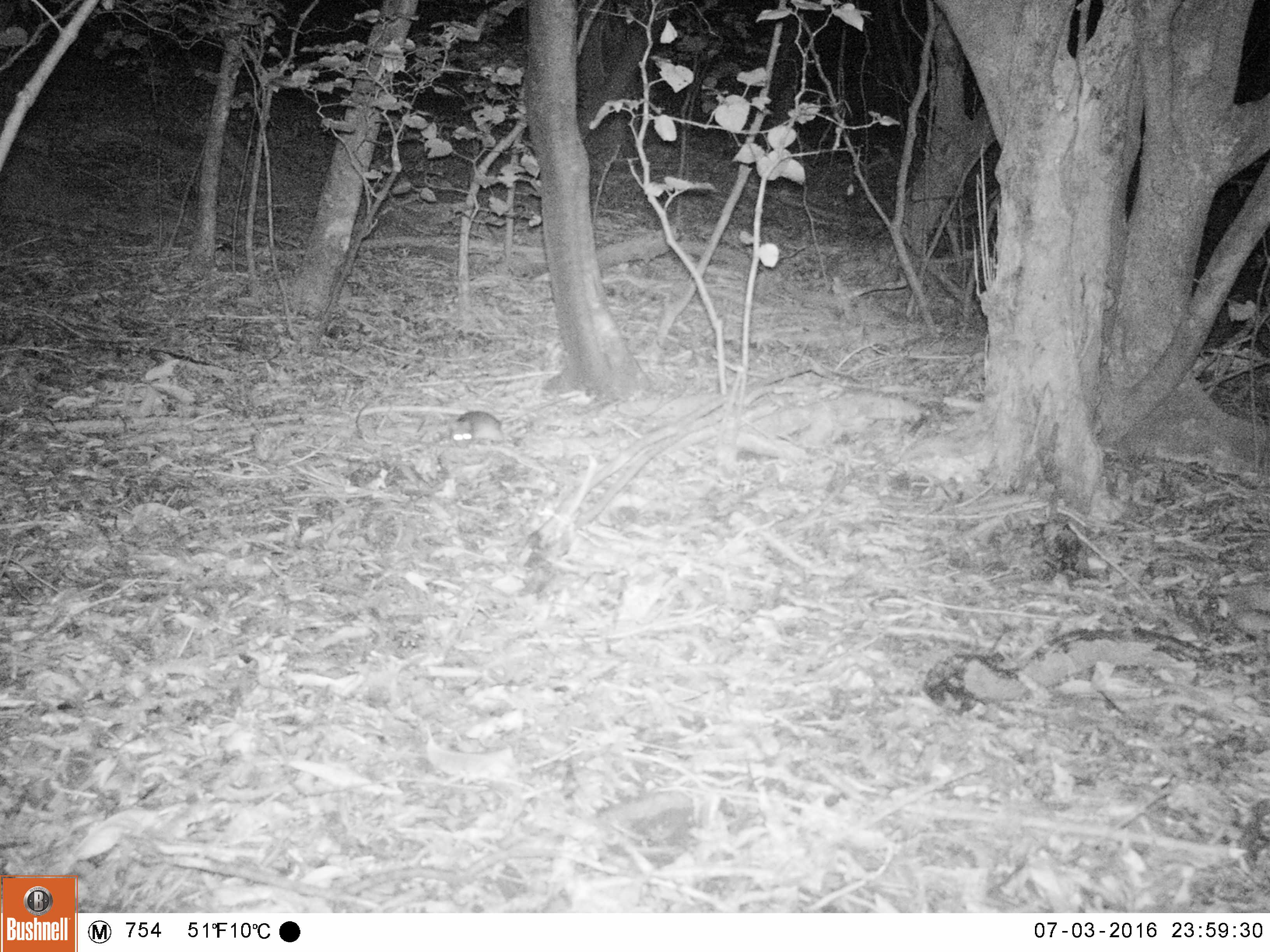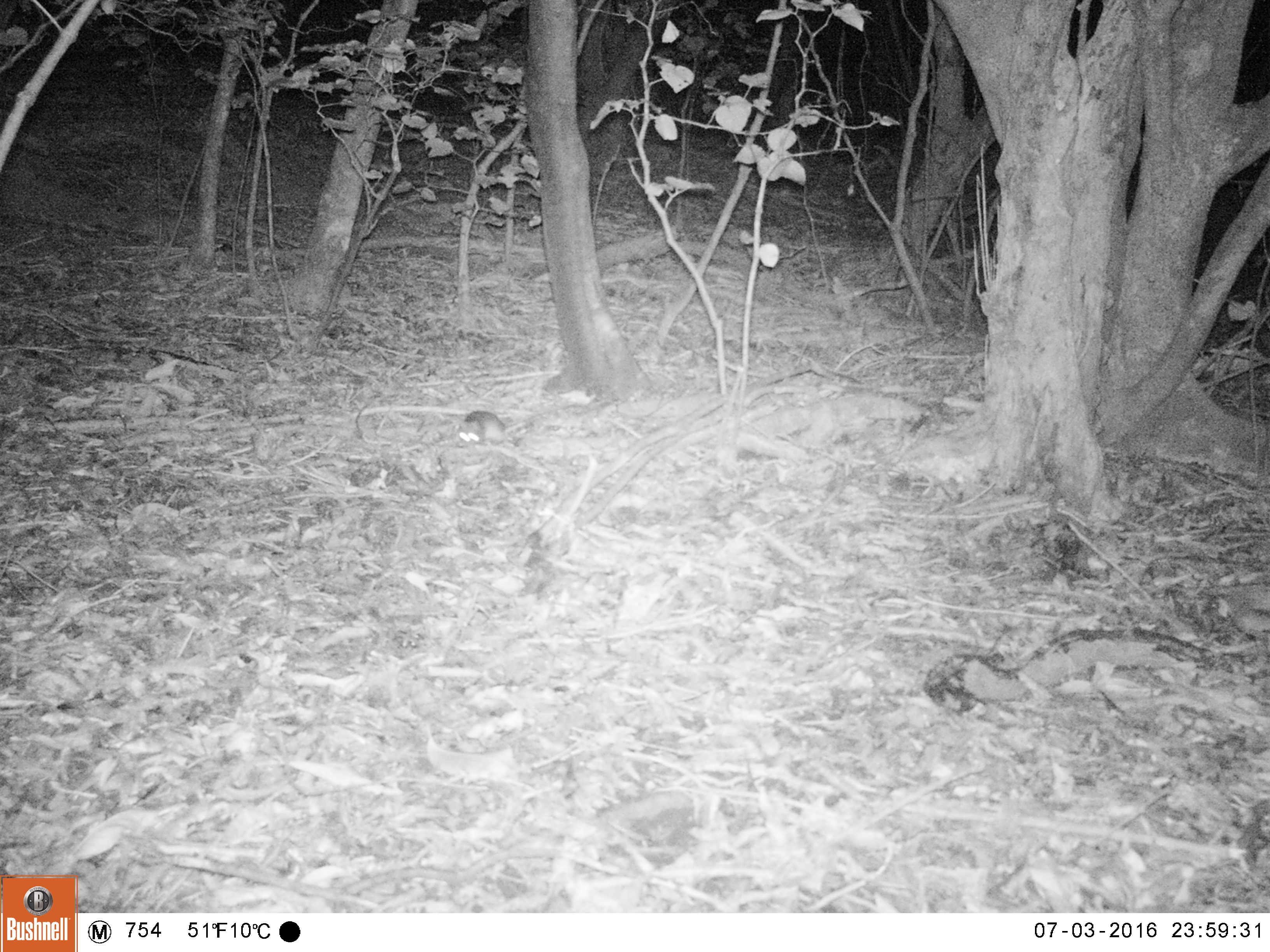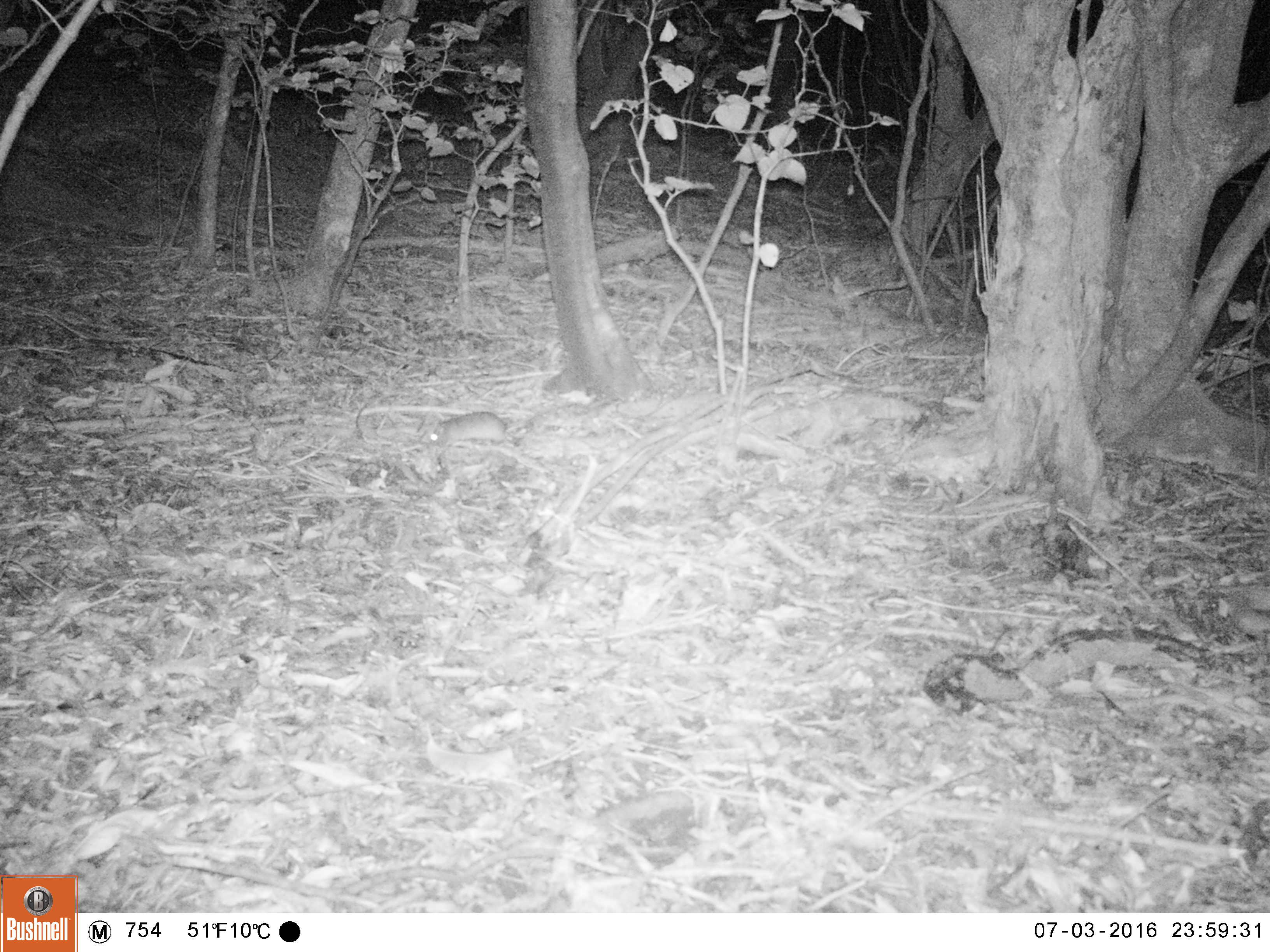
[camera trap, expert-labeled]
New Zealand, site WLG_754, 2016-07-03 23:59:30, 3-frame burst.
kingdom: Animalia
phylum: Chordata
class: Mammalia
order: Rodentia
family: Muridae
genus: Rattus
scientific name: Rattus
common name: rat